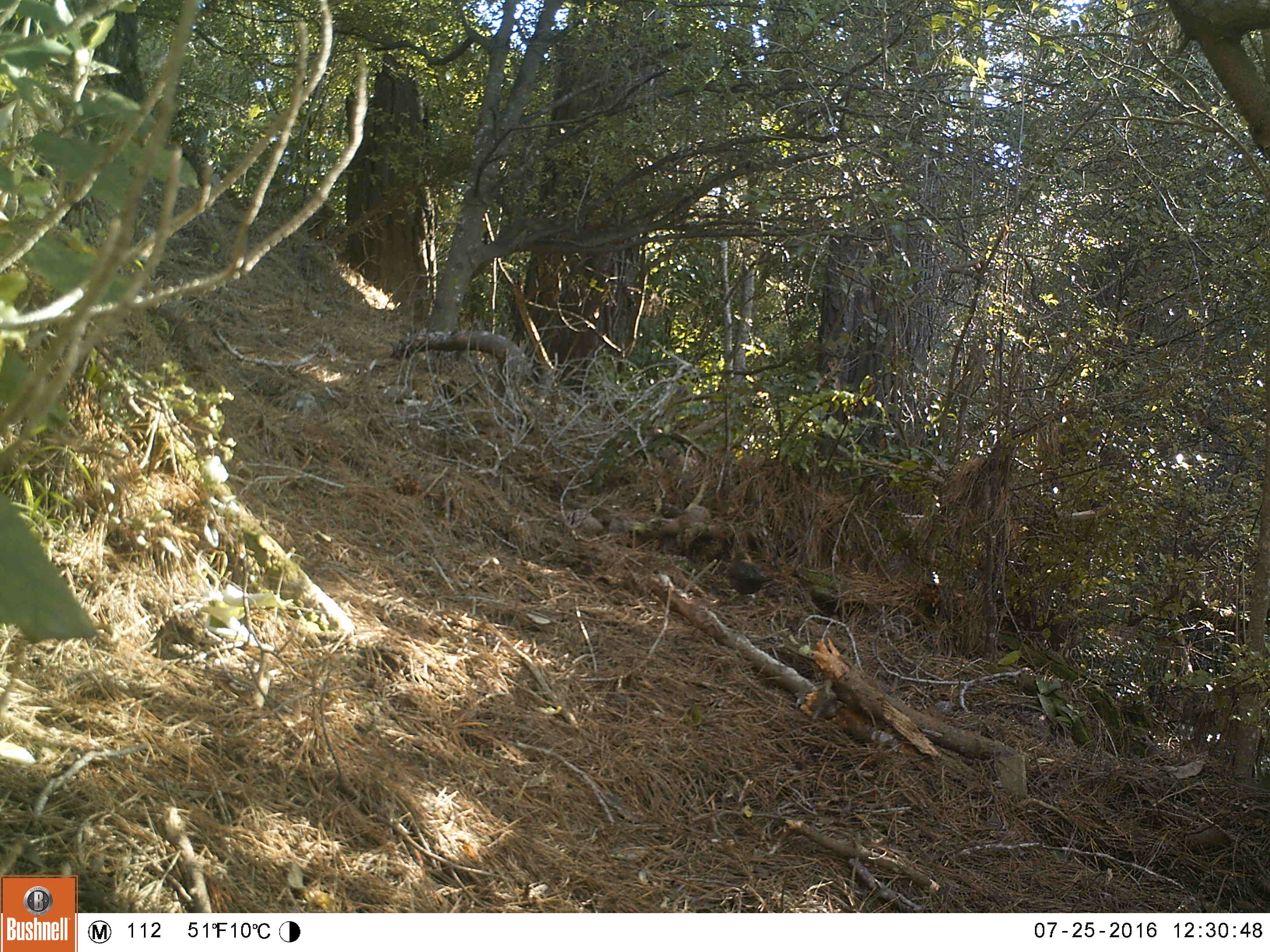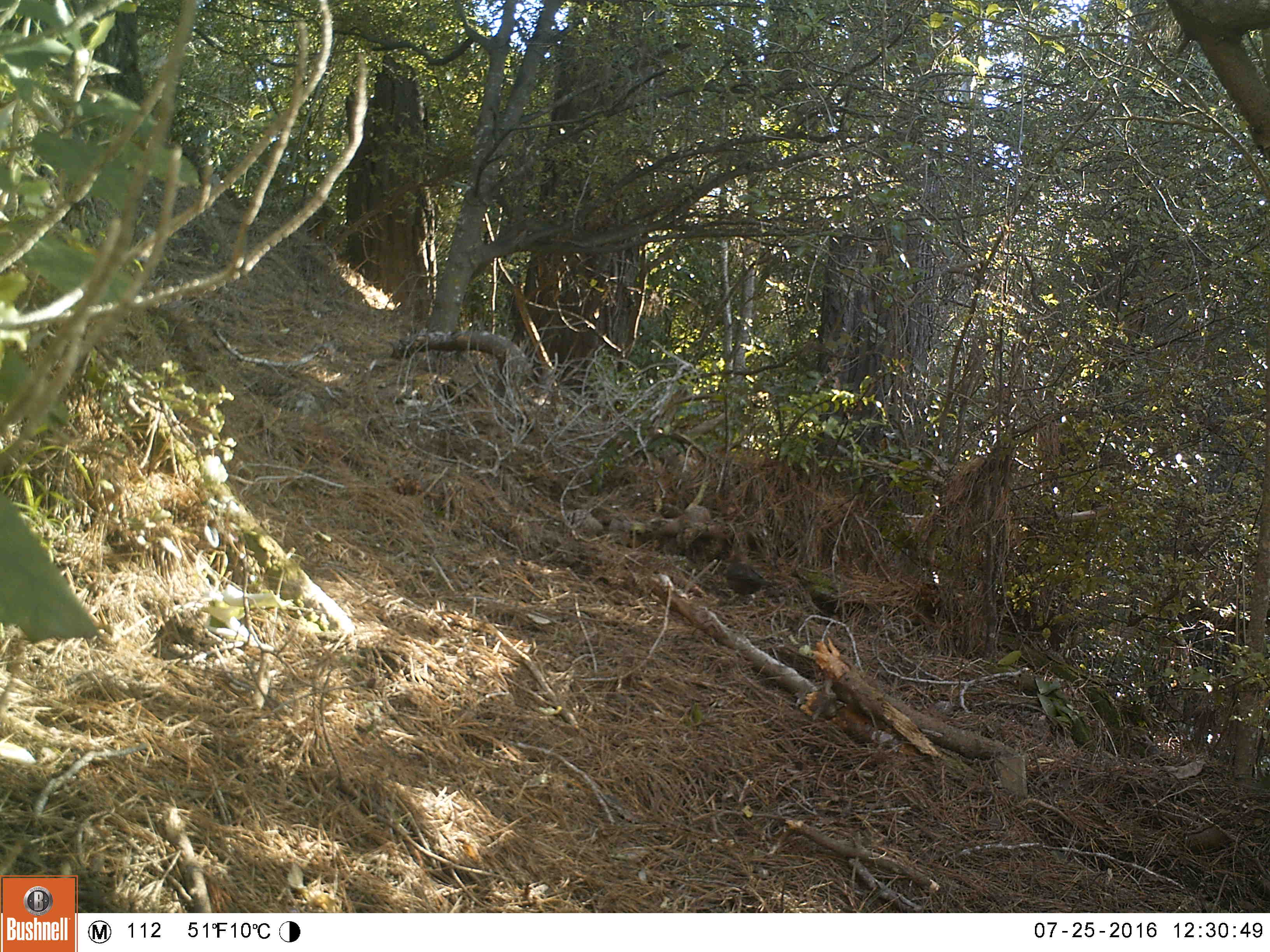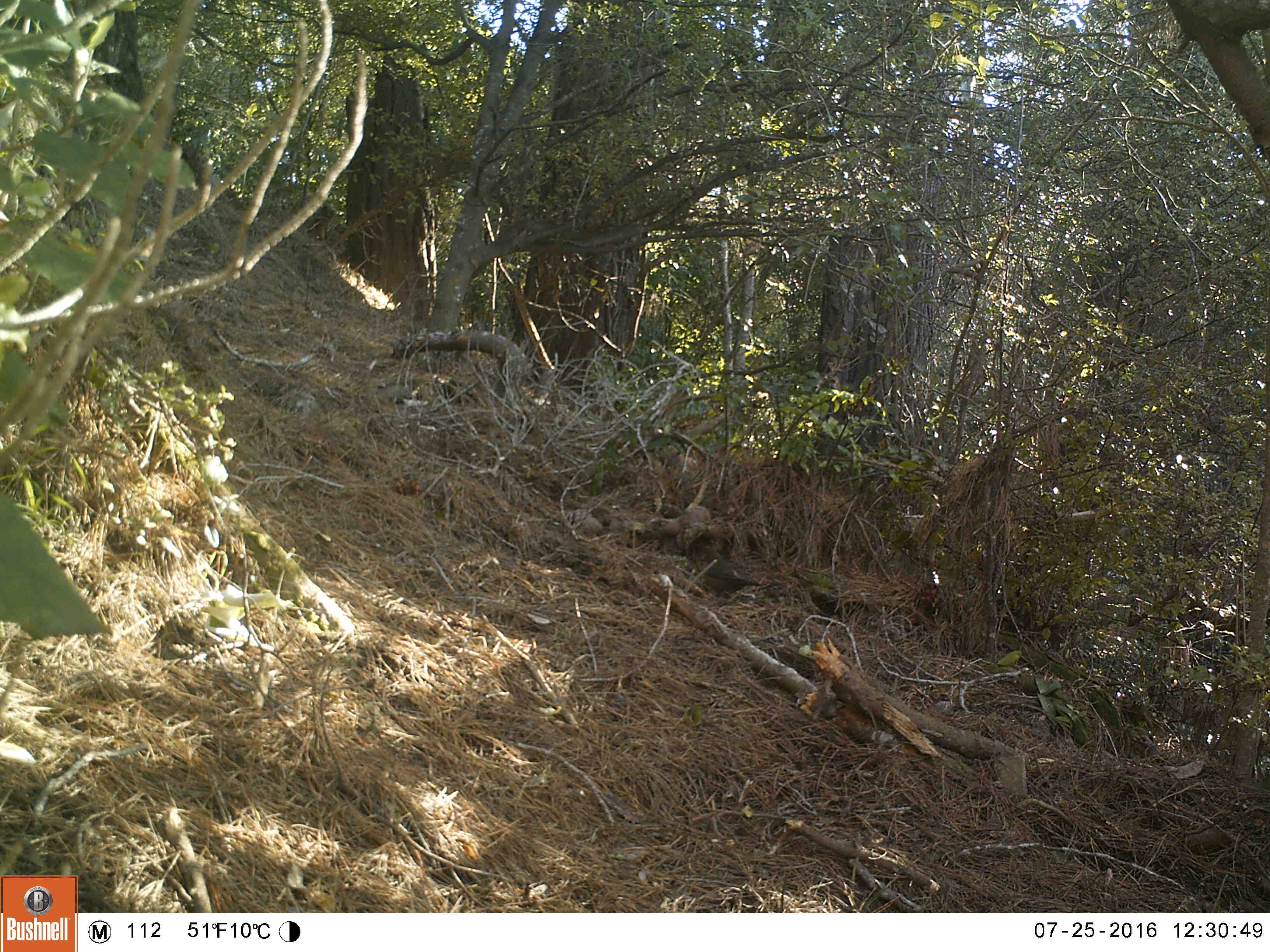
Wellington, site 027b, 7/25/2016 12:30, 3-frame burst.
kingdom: Animalia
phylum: Chordata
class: Aves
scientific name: Aves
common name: bird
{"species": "bird (Aves)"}